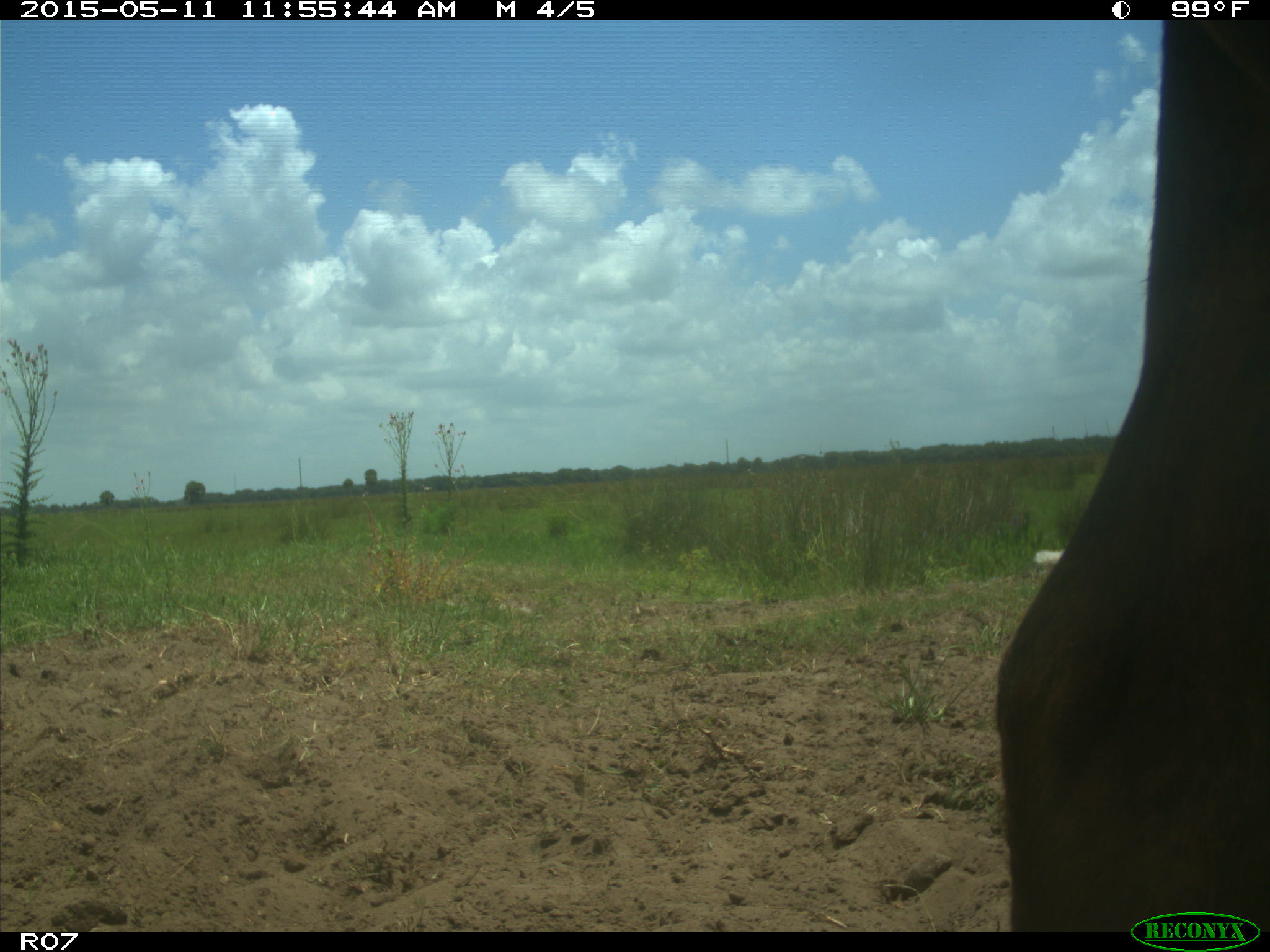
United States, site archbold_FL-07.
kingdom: Animalia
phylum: Chordata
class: Mammalia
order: Artiodactyla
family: Bovidae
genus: Bos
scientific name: Bos taurus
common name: domestic cow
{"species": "Bos taurus (domestic cow)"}